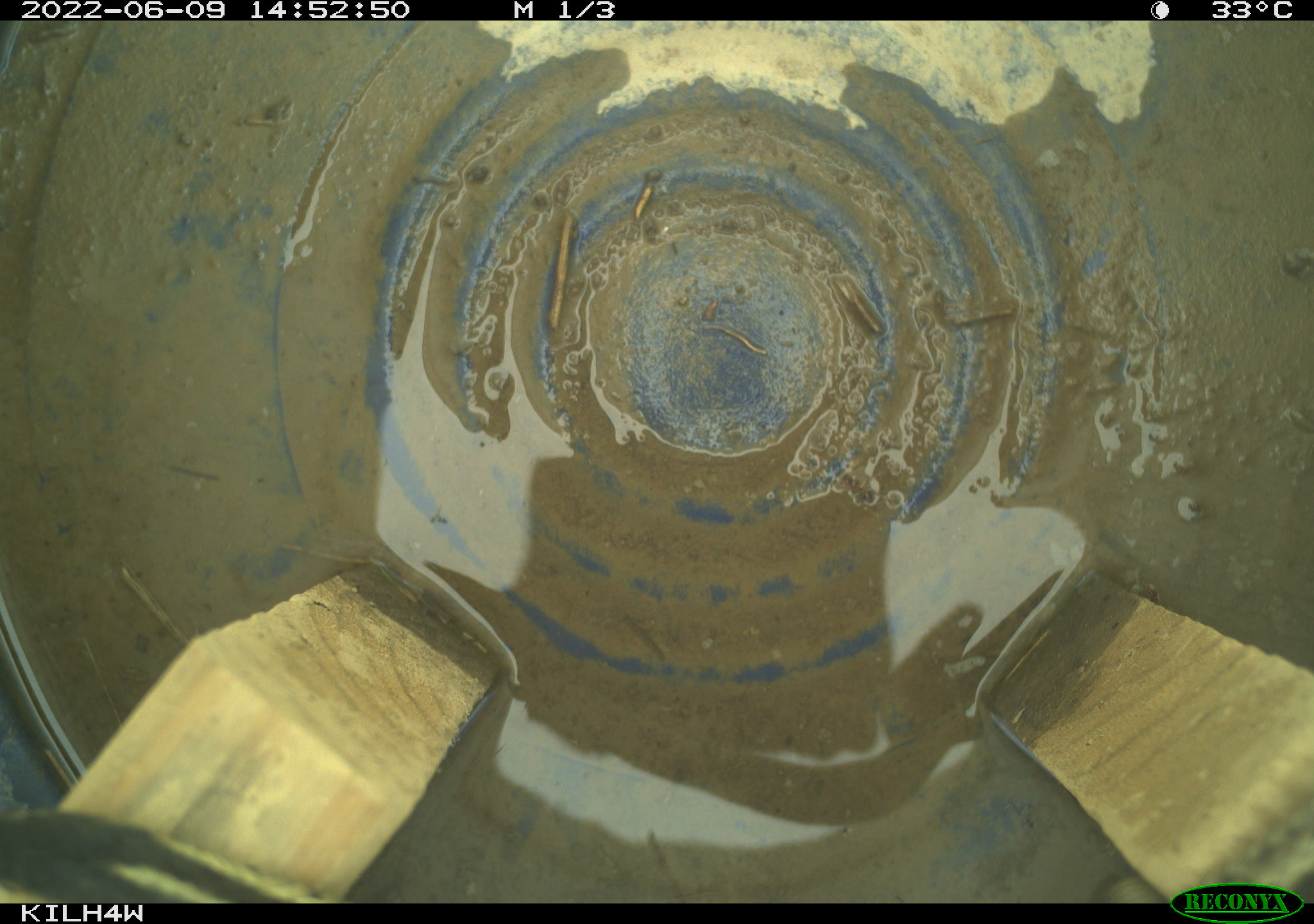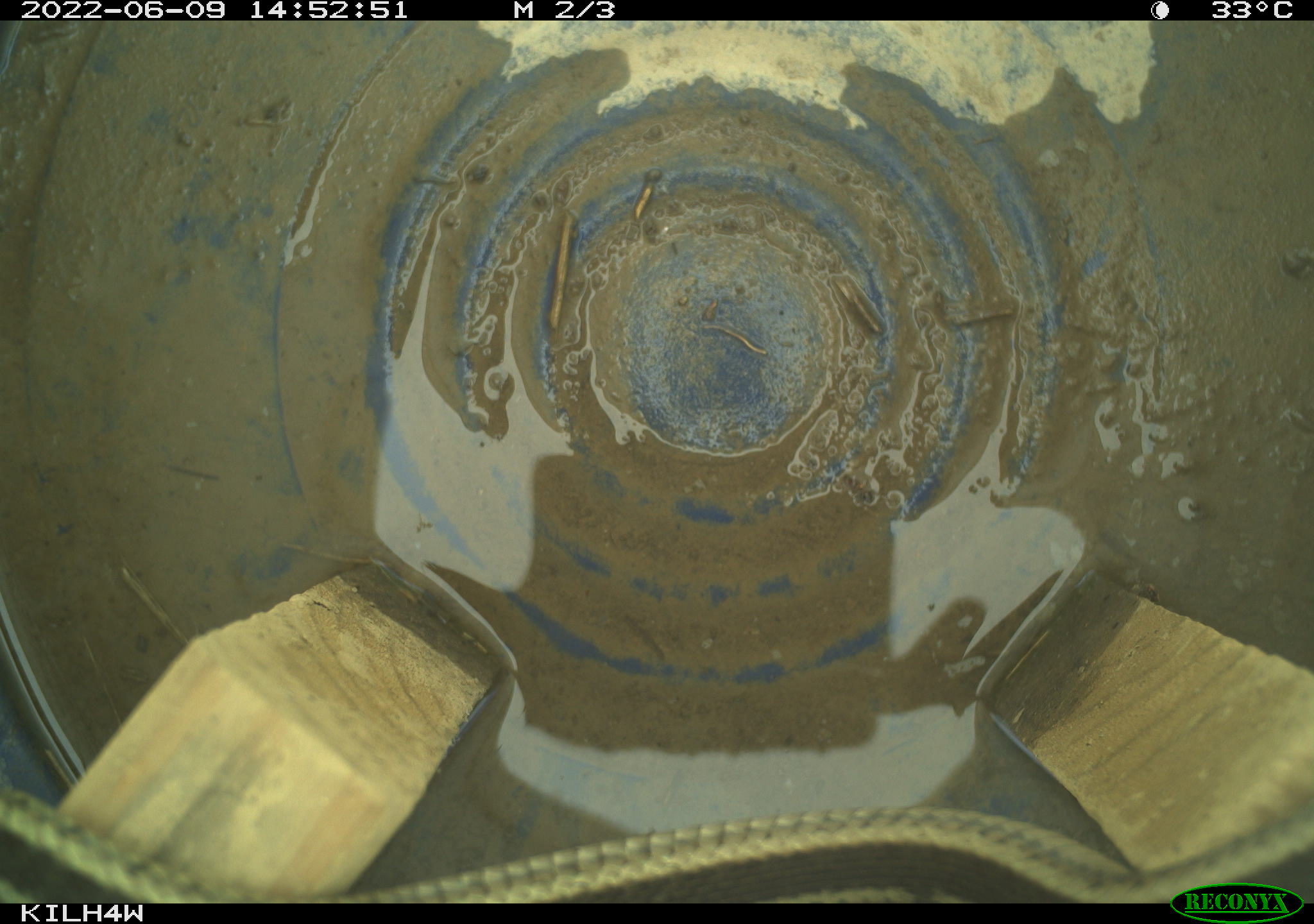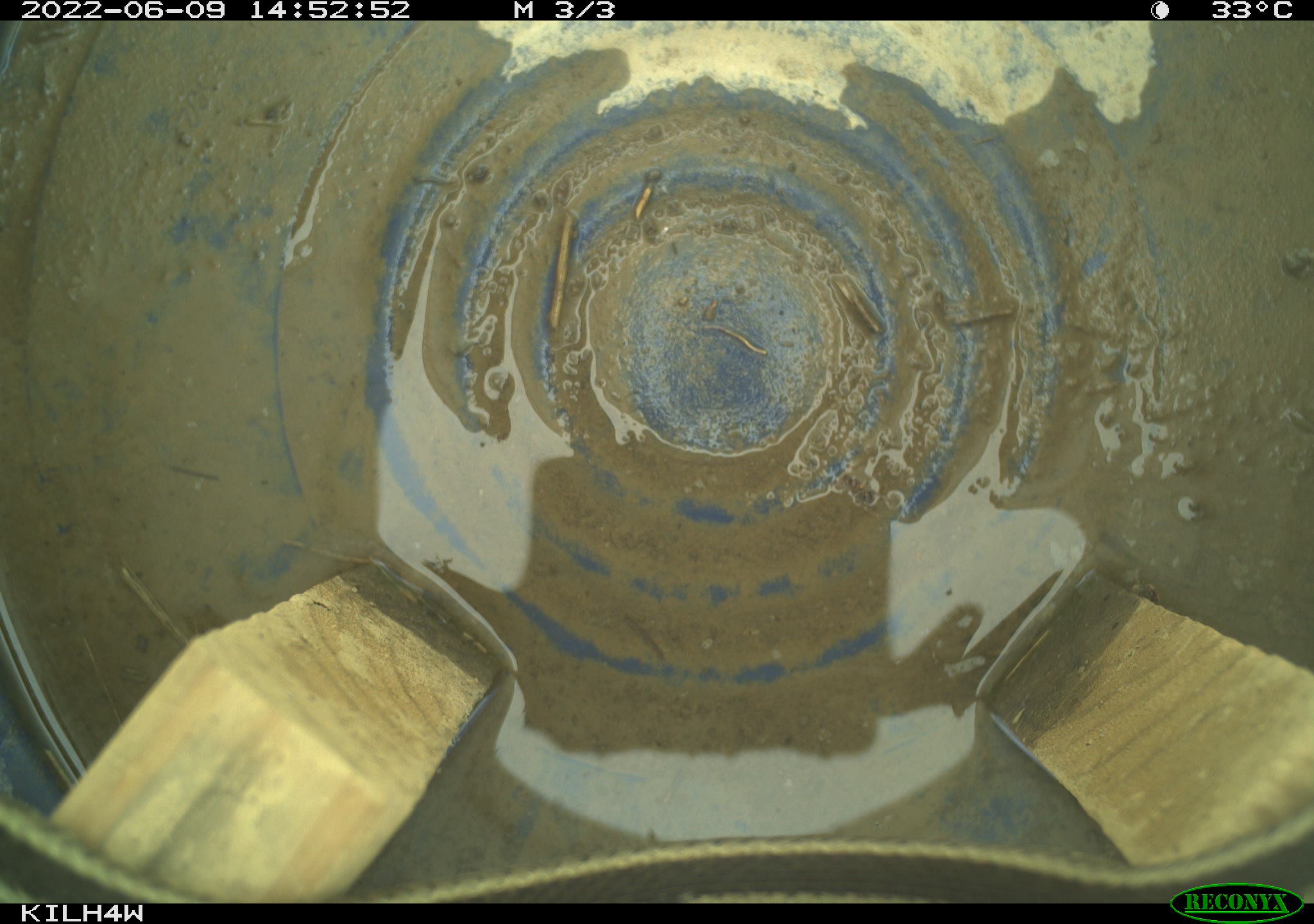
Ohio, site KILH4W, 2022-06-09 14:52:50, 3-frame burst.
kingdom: Animalia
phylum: Chordata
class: Reptilia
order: Squamata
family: Colubridae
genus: Thamnophis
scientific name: Thamnophis sirtalis sirtalis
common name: eastern gartersnake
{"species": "eastern gartersnake (Thamnophis sirtalis sirtalis)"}